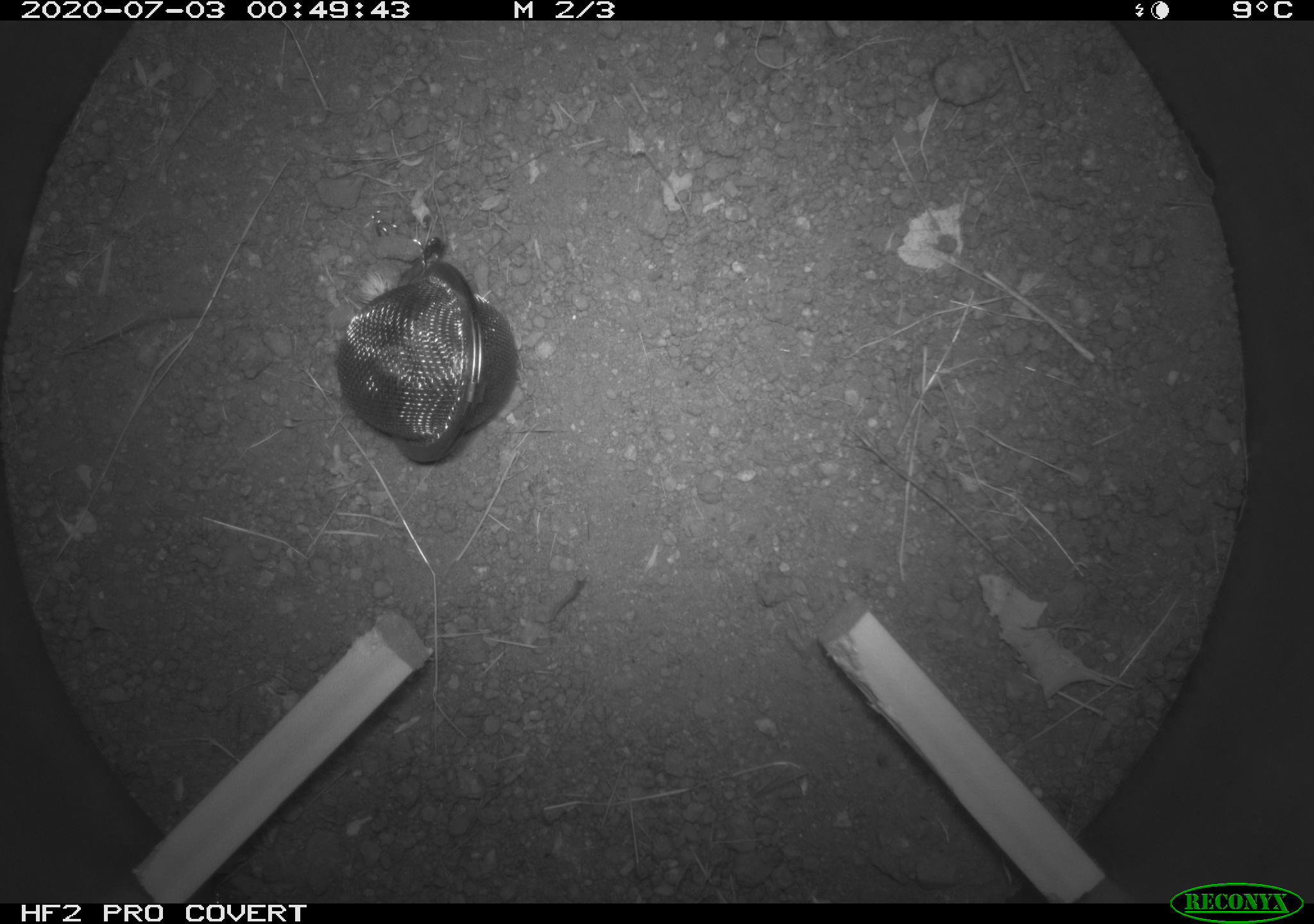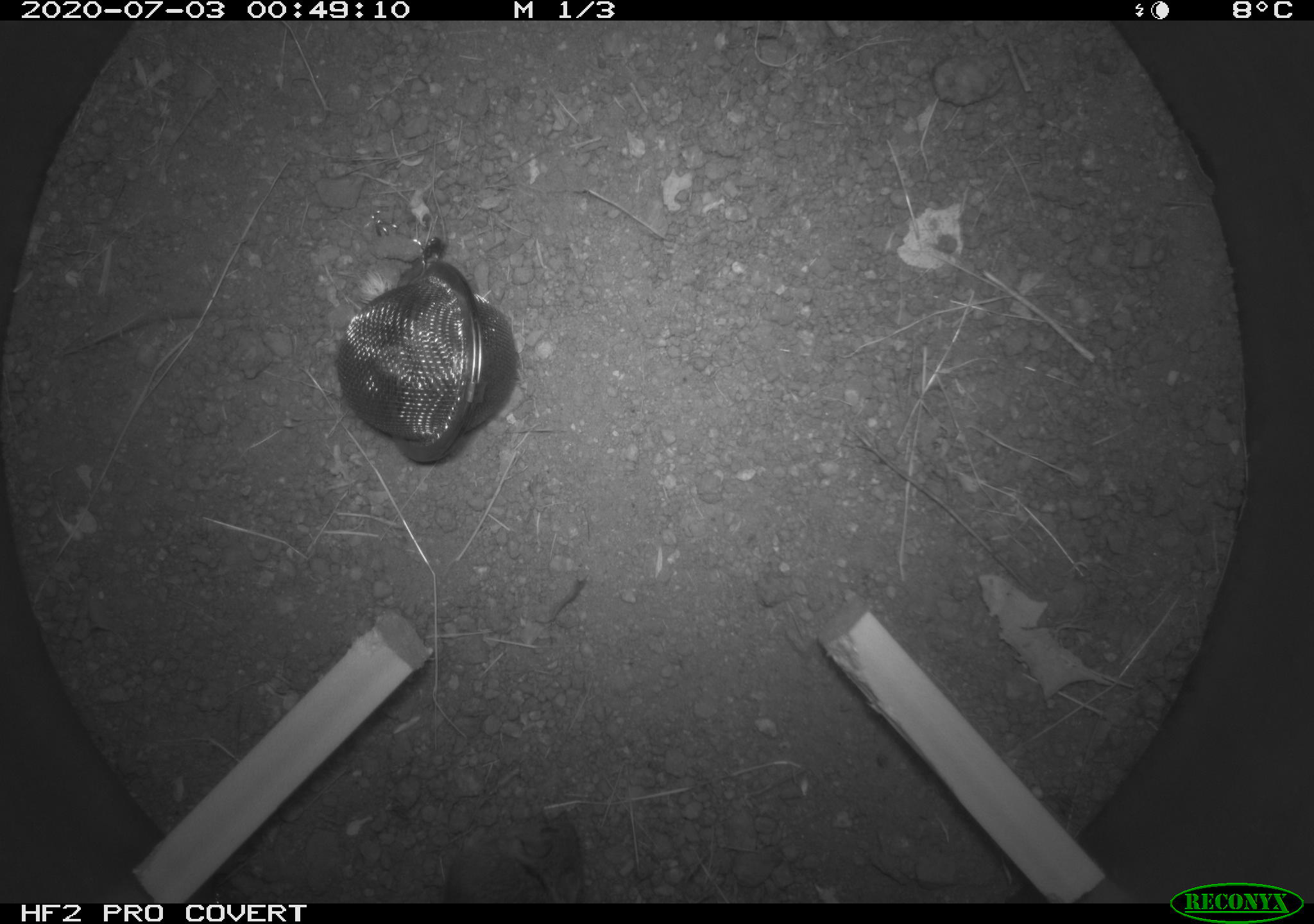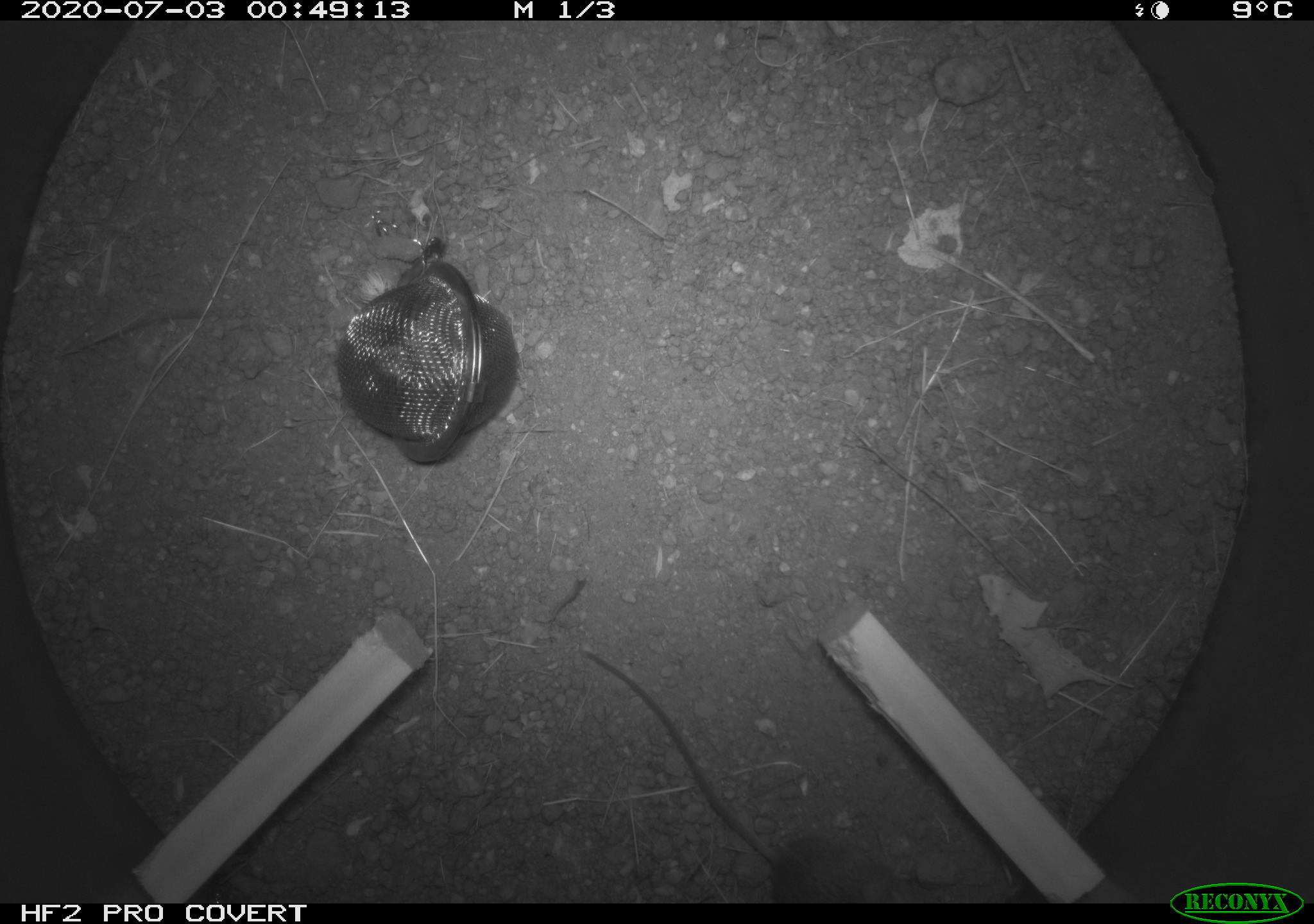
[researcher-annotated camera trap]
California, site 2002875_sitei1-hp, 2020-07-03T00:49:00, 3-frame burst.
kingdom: Animalia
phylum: Chordata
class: Mammalia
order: Rodentia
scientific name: Rodentia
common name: rodent